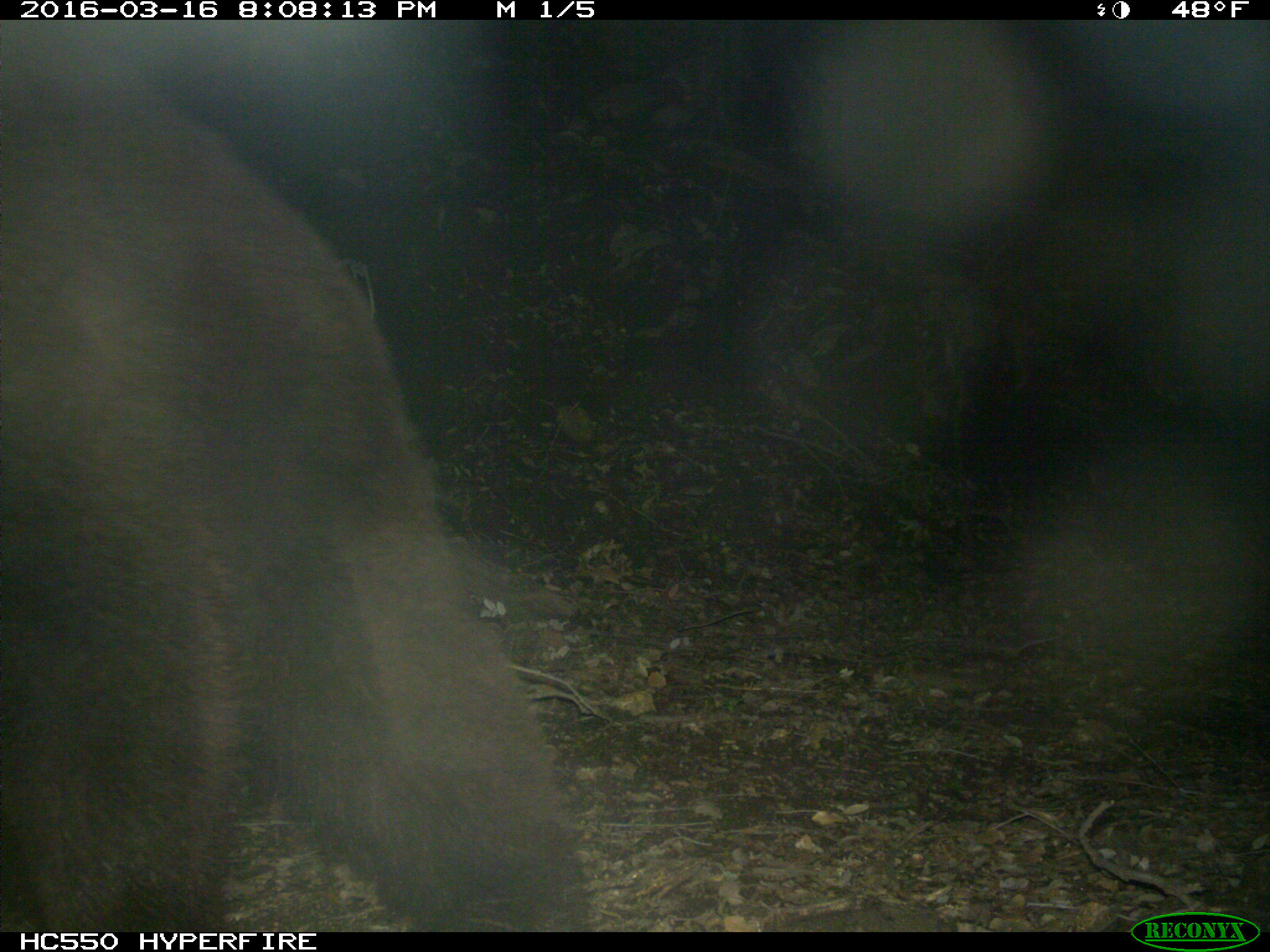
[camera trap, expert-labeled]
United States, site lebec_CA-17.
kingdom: Animalia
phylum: Chordata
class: Mammalia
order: Carnivora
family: Ursidae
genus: Ursus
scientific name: Ursus americanus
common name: american black bear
Ursus americanus (american black bear).